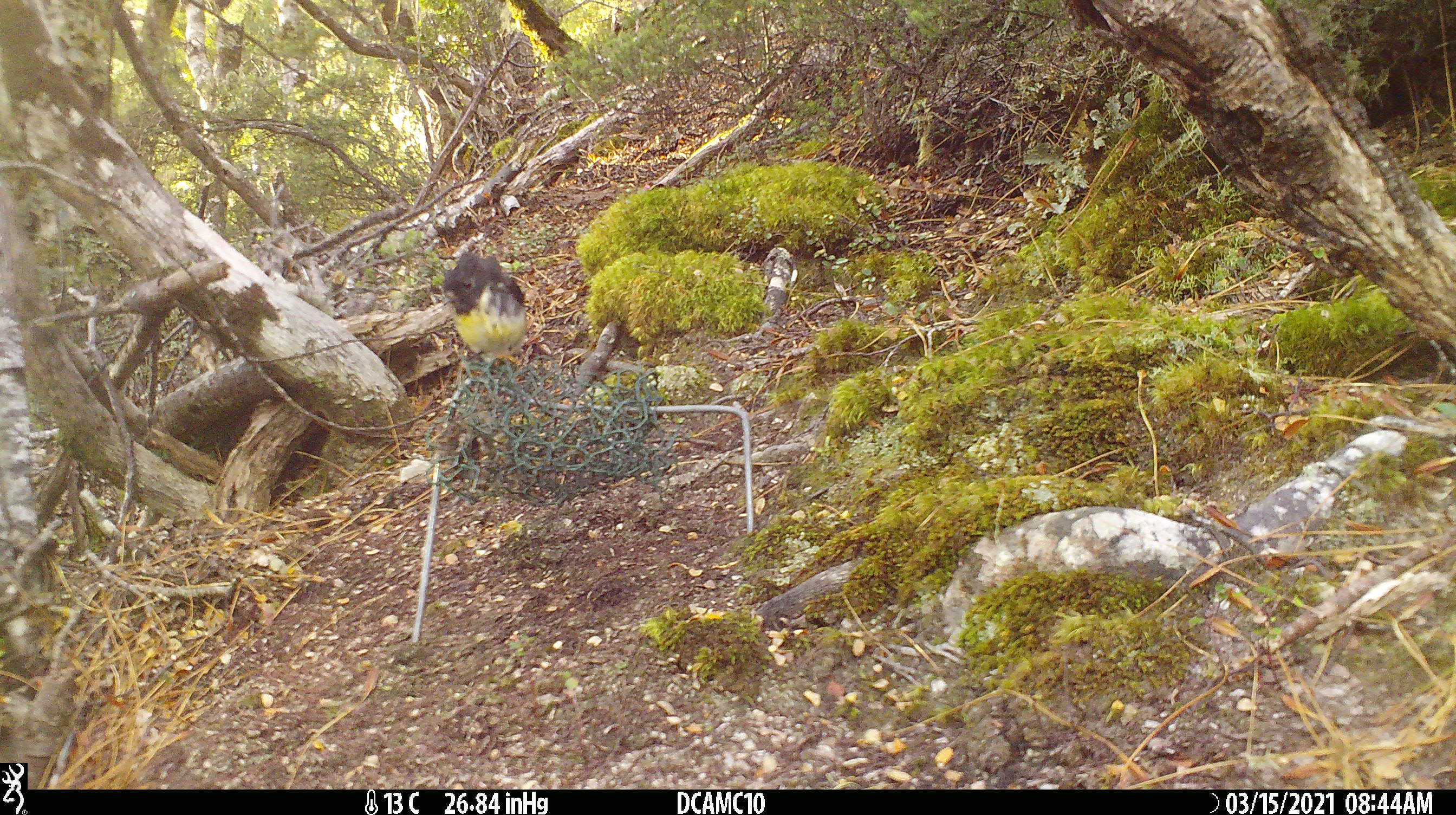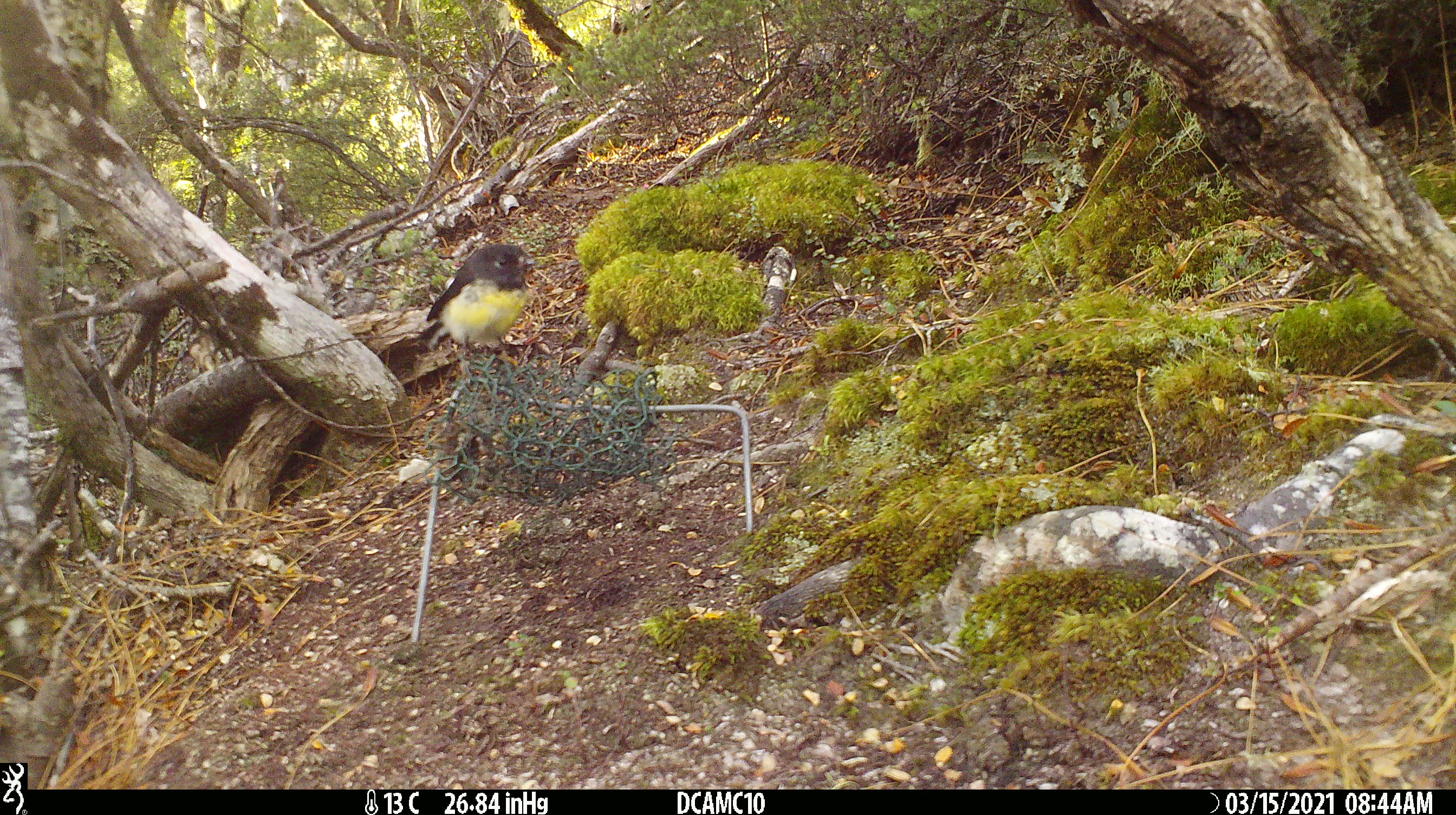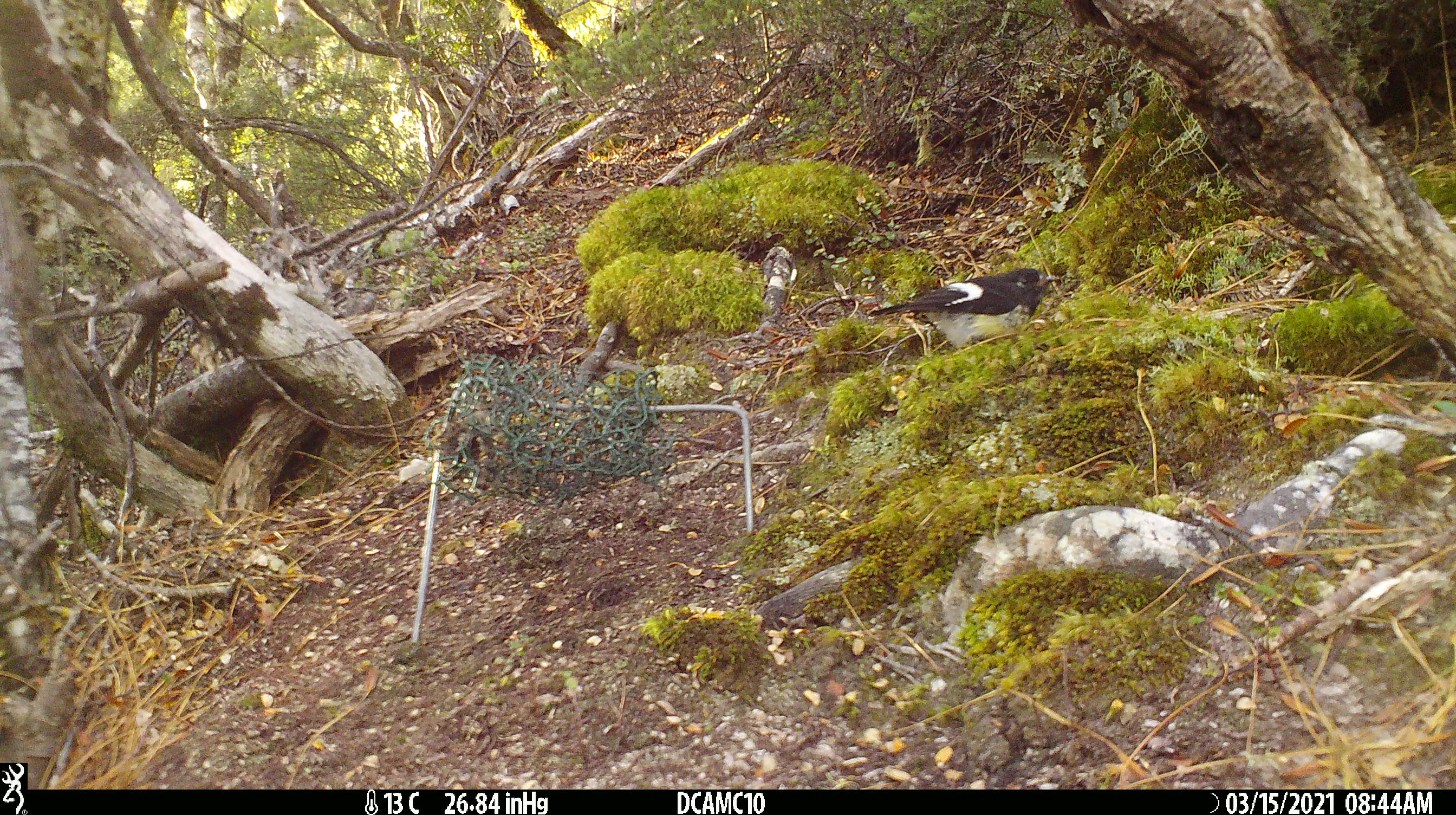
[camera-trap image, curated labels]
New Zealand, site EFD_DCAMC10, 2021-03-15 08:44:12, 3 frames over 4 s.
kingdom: Animalia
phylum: Chordata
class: Aves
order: Passeriformes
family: Petroicidae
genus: Petroica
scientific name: Petroica macrocephala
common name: tomtit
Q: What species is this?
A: Tomtit (Petroica macrocephala).